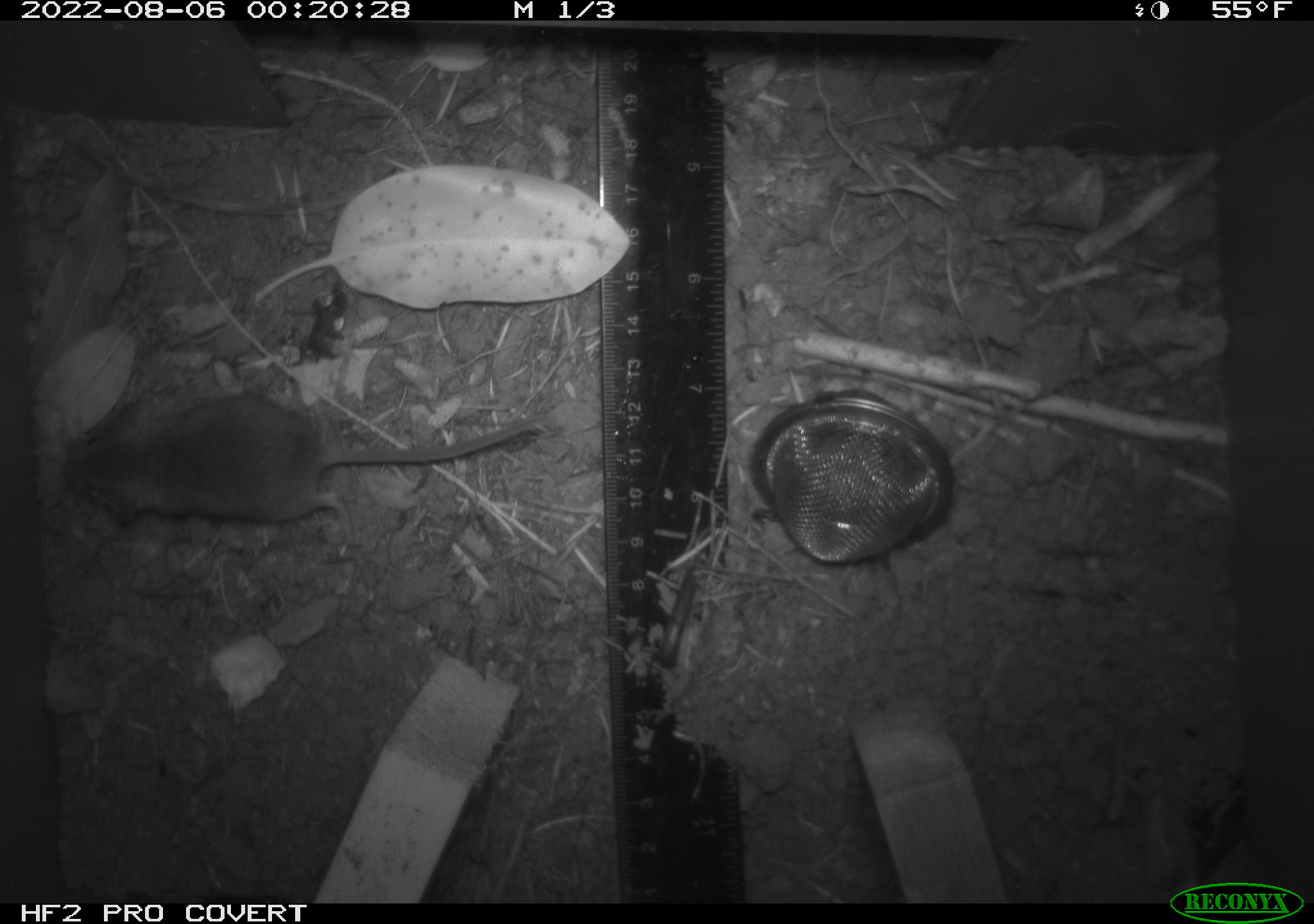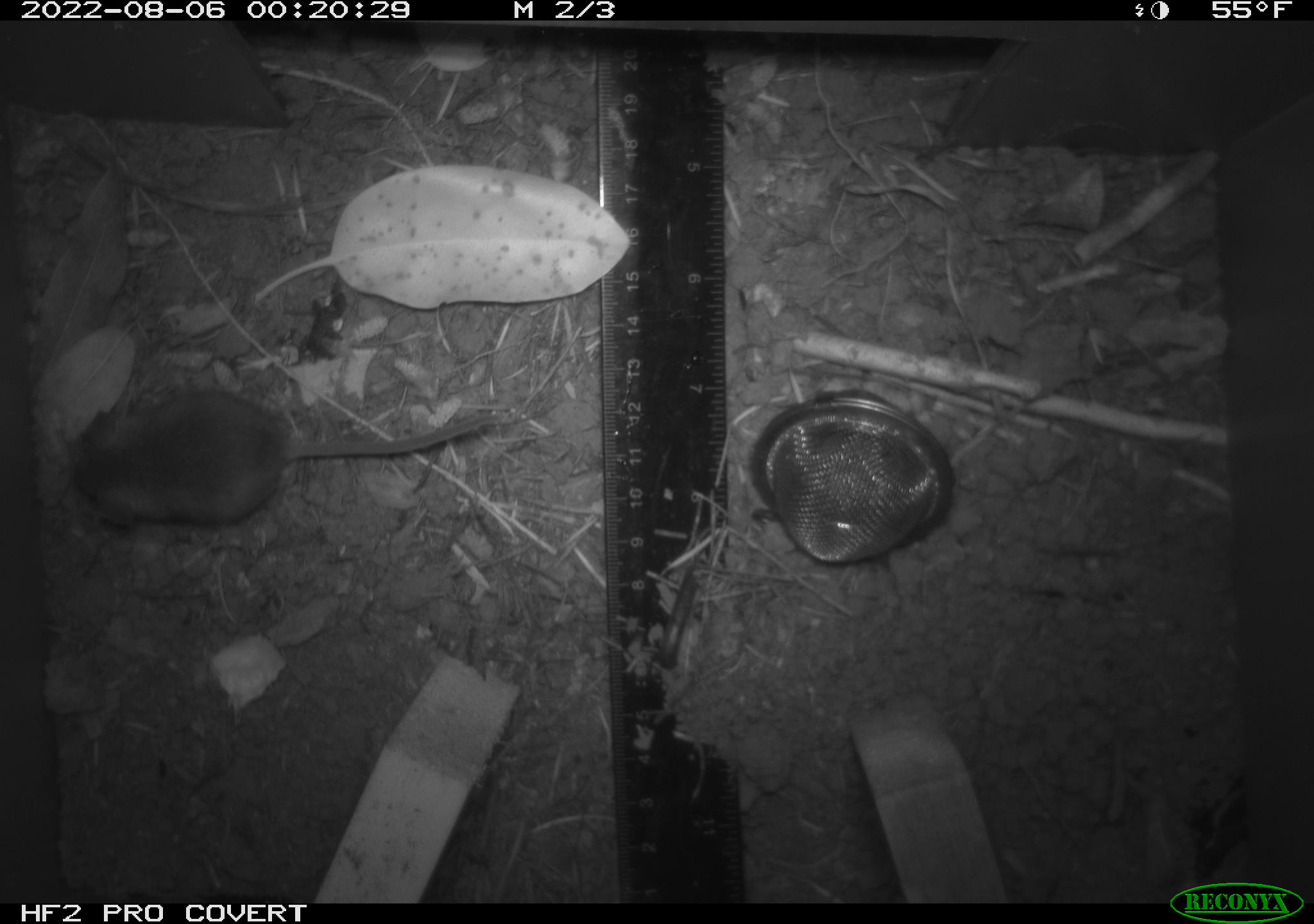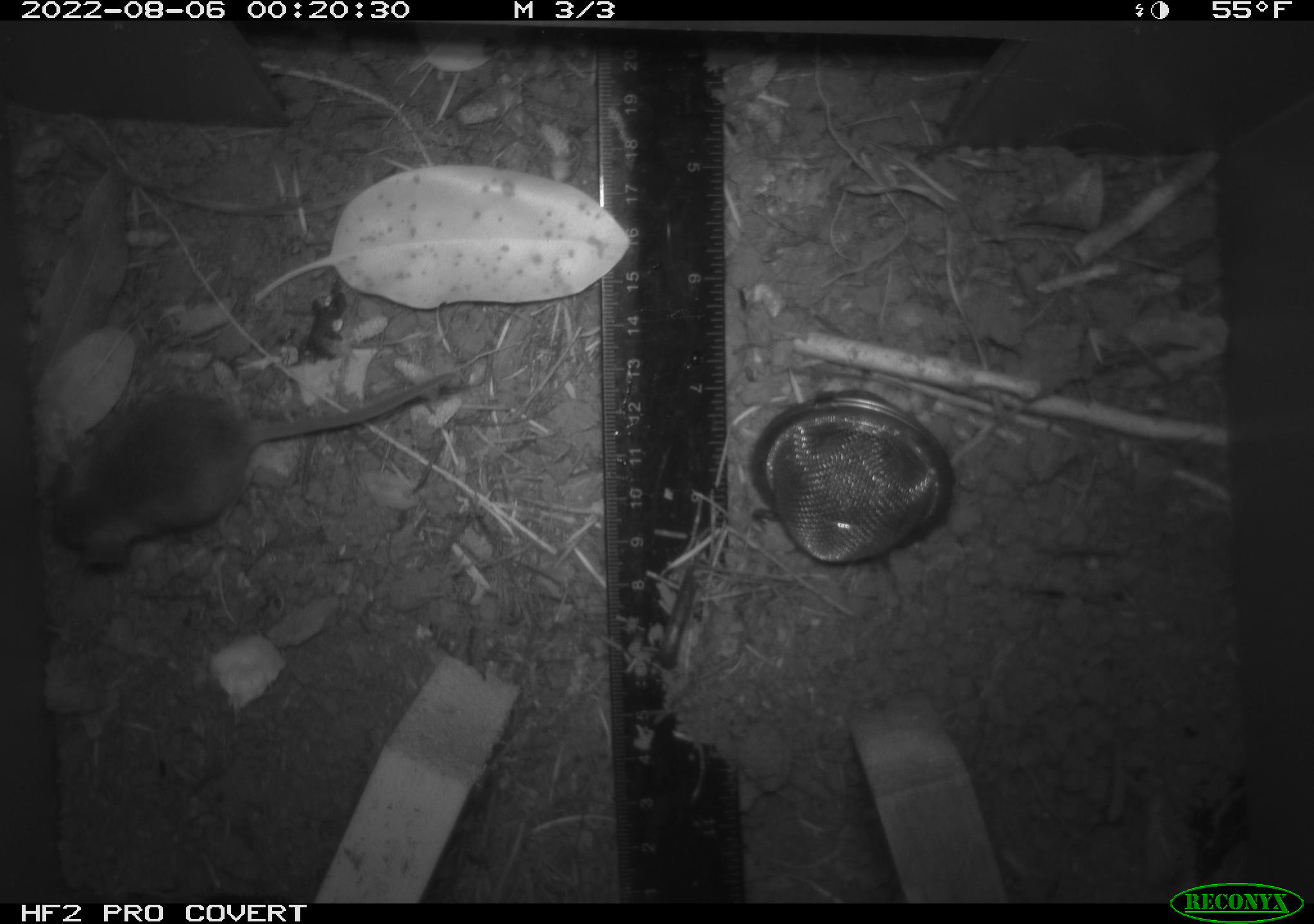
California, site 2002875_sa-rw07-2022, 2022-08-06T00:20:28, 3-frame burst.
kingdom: Animalia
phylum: Chordata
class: Mammalia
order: Rodentia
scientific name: Rodentia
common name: mouse species